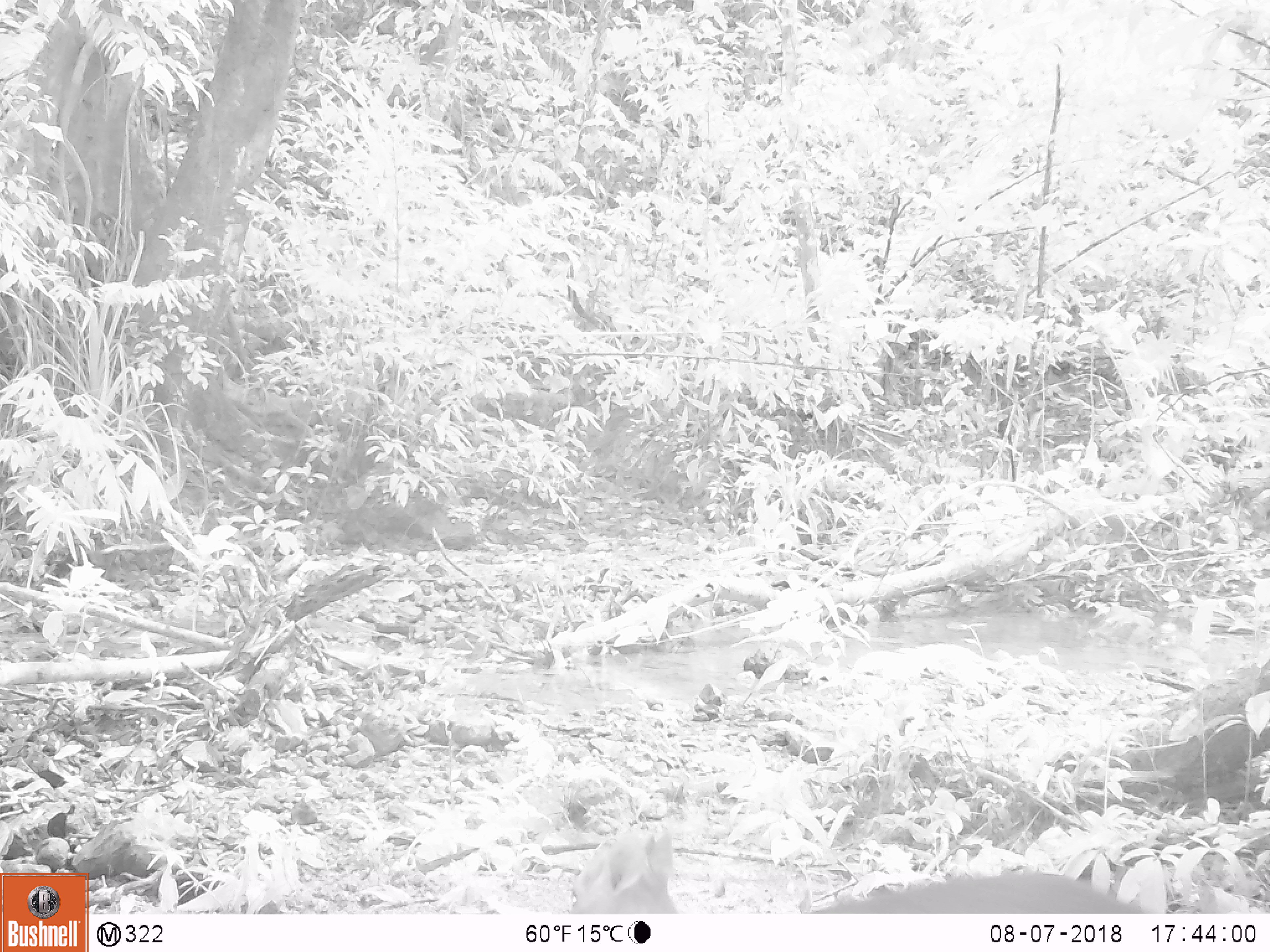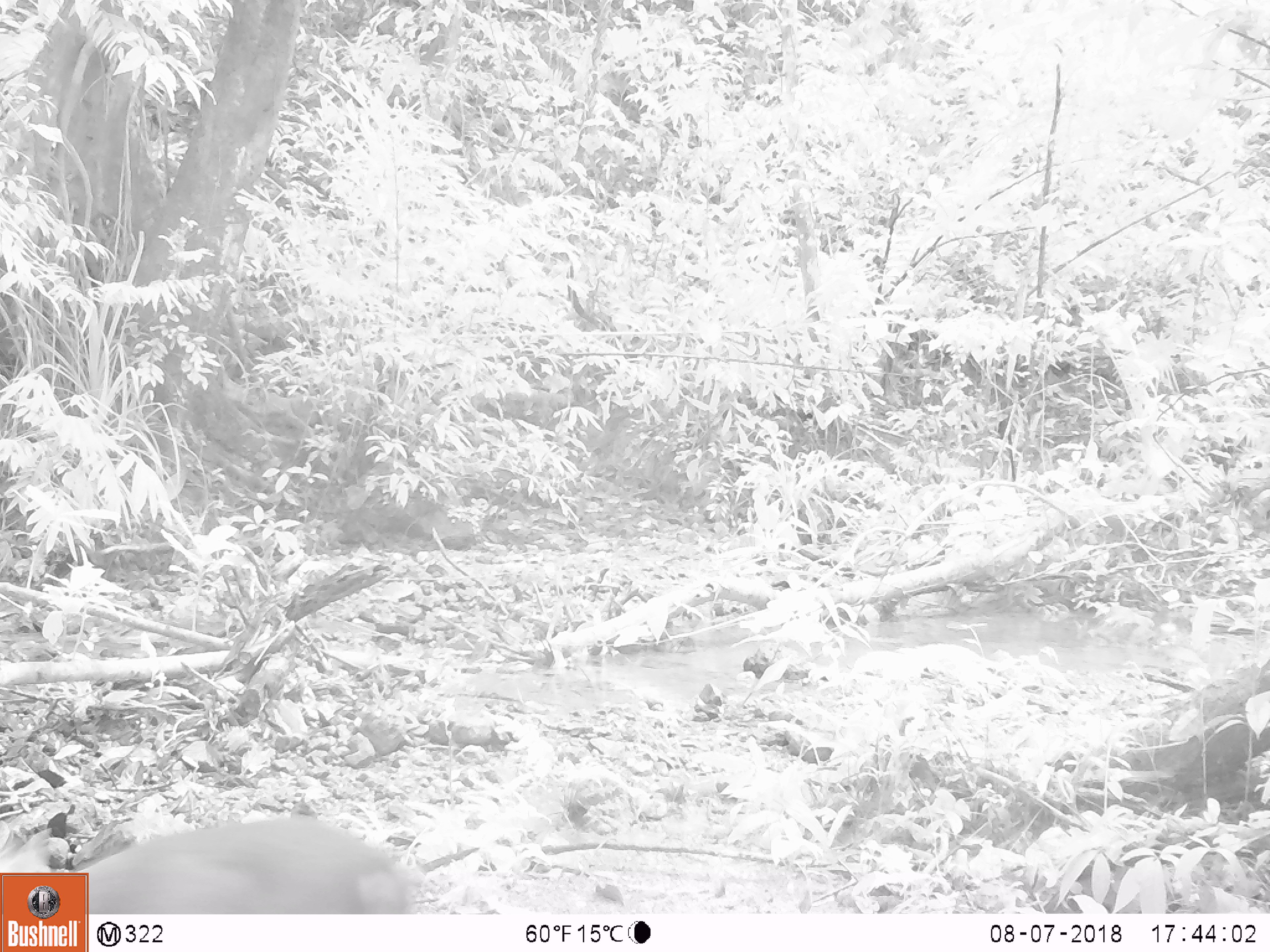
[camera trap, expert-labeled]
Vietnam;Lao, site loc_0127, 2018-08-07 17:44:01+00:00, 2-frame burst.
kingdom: Animalia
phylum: Chordata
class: Mammalia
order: Artiodactyla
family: Cervidae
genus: Muntiacus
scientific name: Muntiacus rooseveltorum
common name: roosevelt's muntjac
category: roosevelts muntjac group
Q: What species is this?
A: Roosevelts muntjac group (roosevelt's muntjac) (Muntiacus rooseveltorum).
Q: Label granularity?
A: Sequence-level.